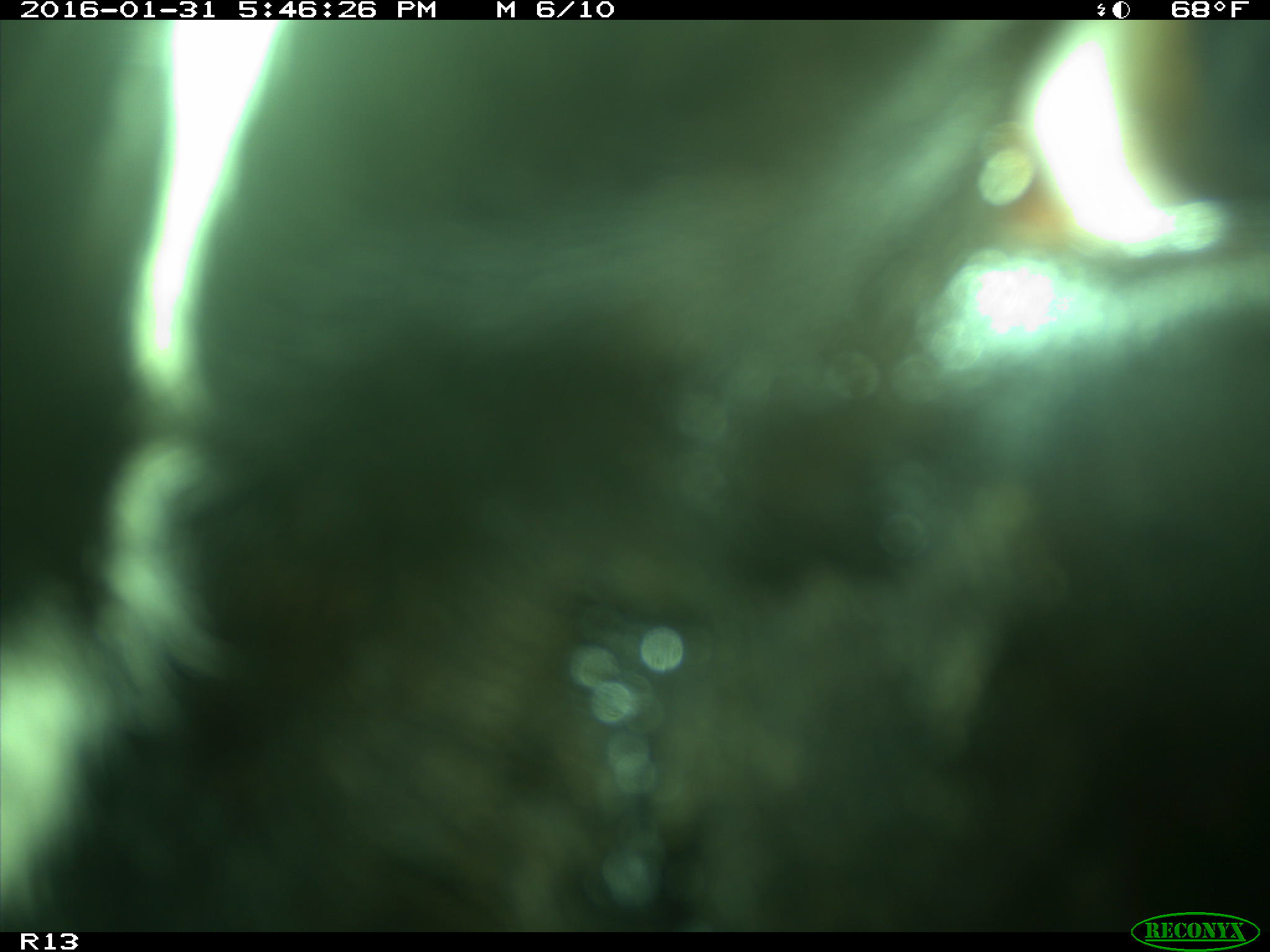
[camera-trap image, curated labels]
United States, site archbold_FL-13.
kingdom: Animalia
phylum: Chordata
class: Mammalia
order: Artiodactyla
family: Bovidae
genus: Bos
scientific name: Bos taurus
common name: domestic cow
Bos taurus (domestic cow).